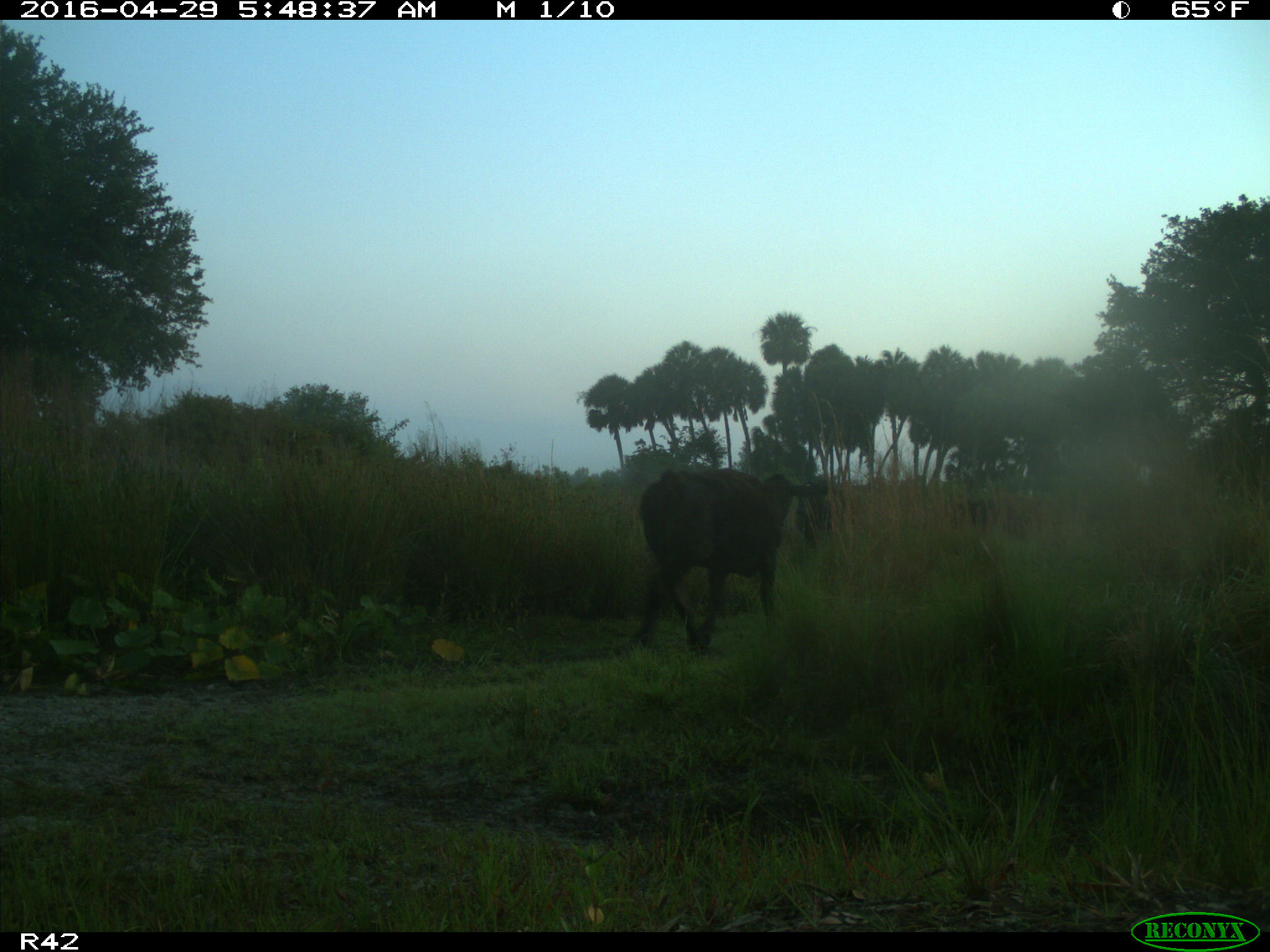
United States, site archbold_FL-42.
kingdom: Animalia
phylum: Chordata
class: Mammalia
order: Artiodactyla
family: Bovidae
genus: Bos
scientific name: Bos taurus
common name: domestic cow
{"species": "Bos taurus (domestic cow)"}